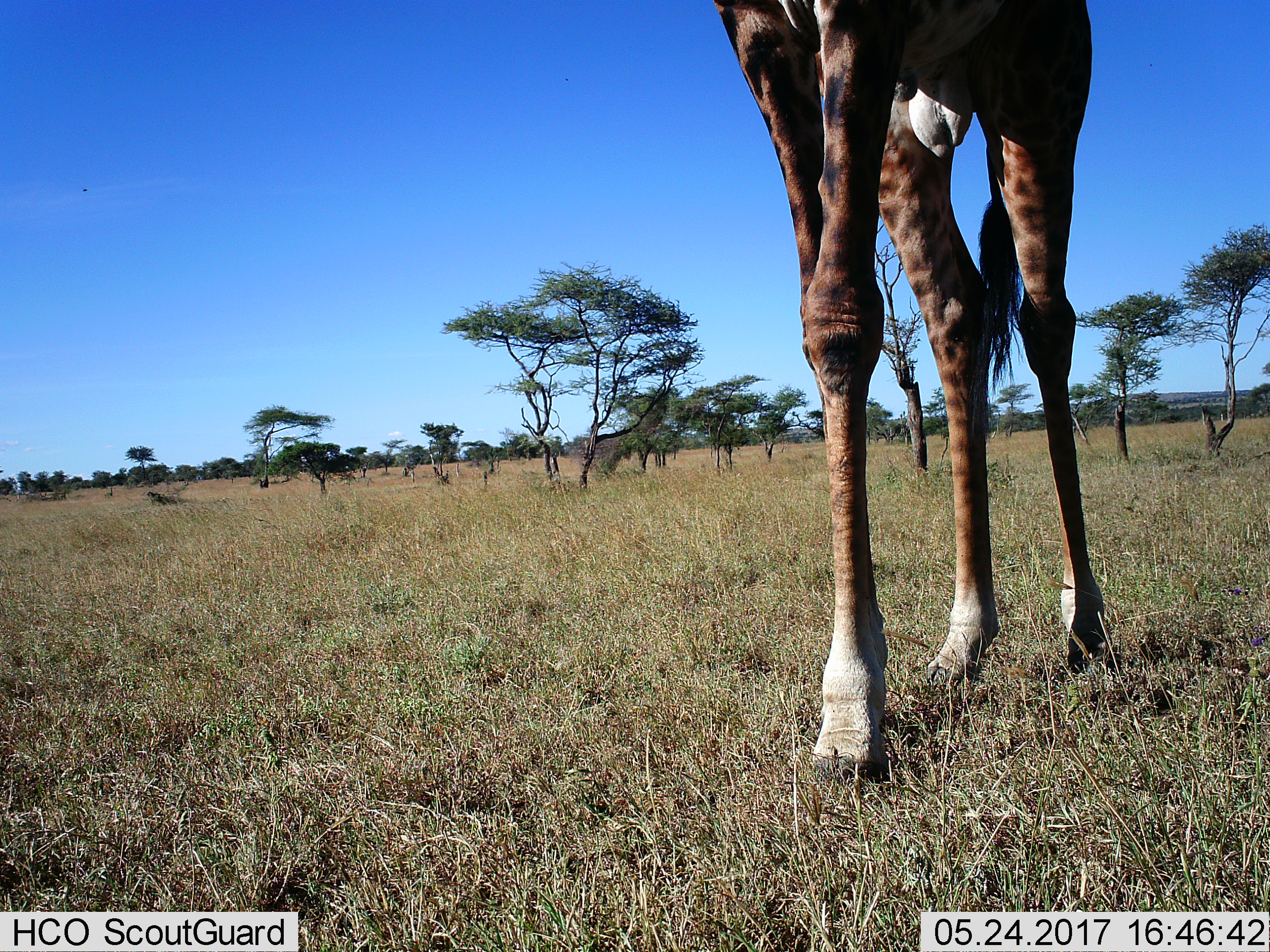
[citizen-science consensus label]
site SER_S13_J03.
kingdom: Animalia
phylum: Chordata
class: Mammalia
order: Artiodactyla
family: Giraffidae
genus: Giraffa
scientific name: Giraffa camelopardalis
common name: giraffe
Giraffe (Giraffa camelopardalis), count 1. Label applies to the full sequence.